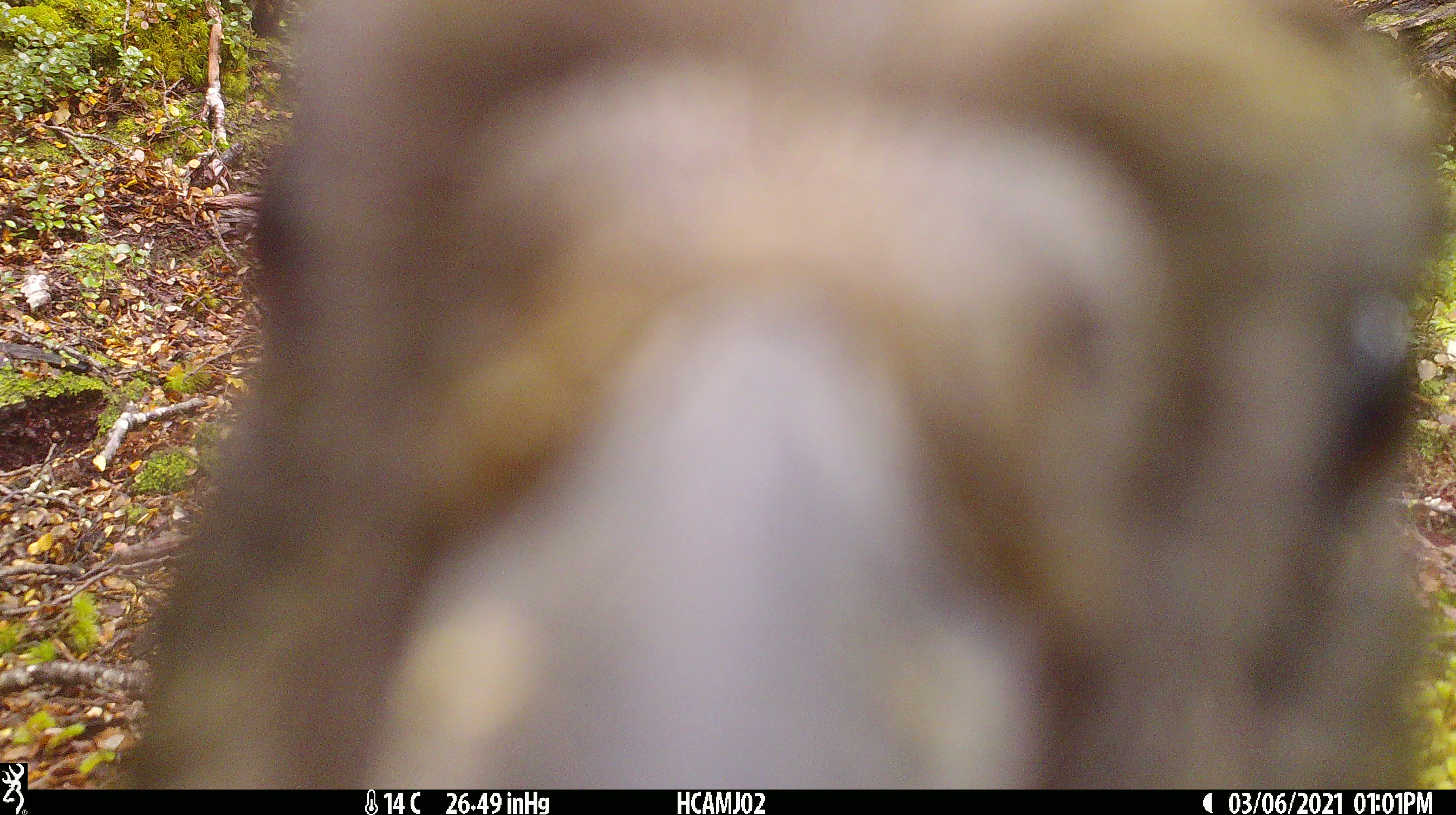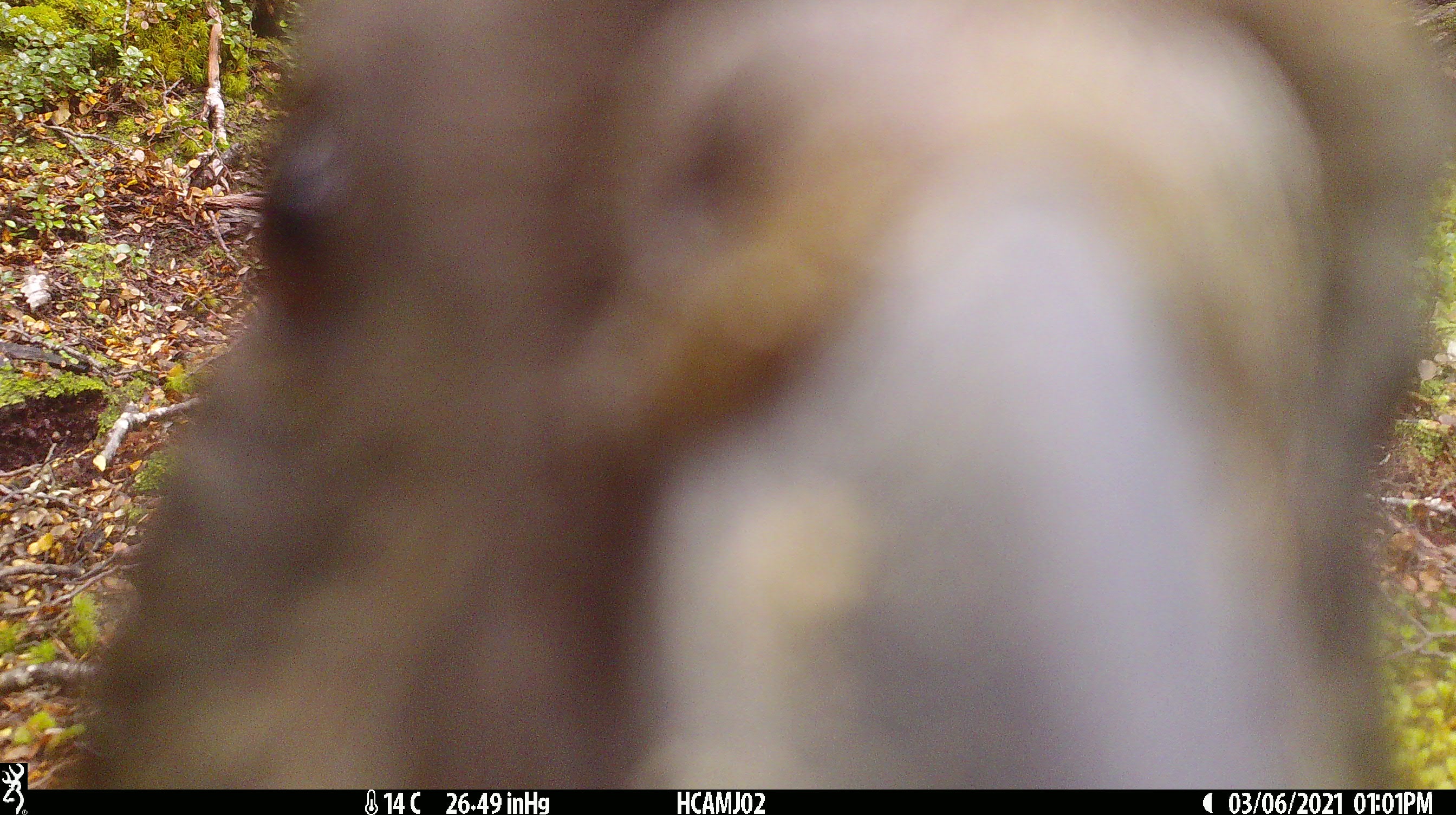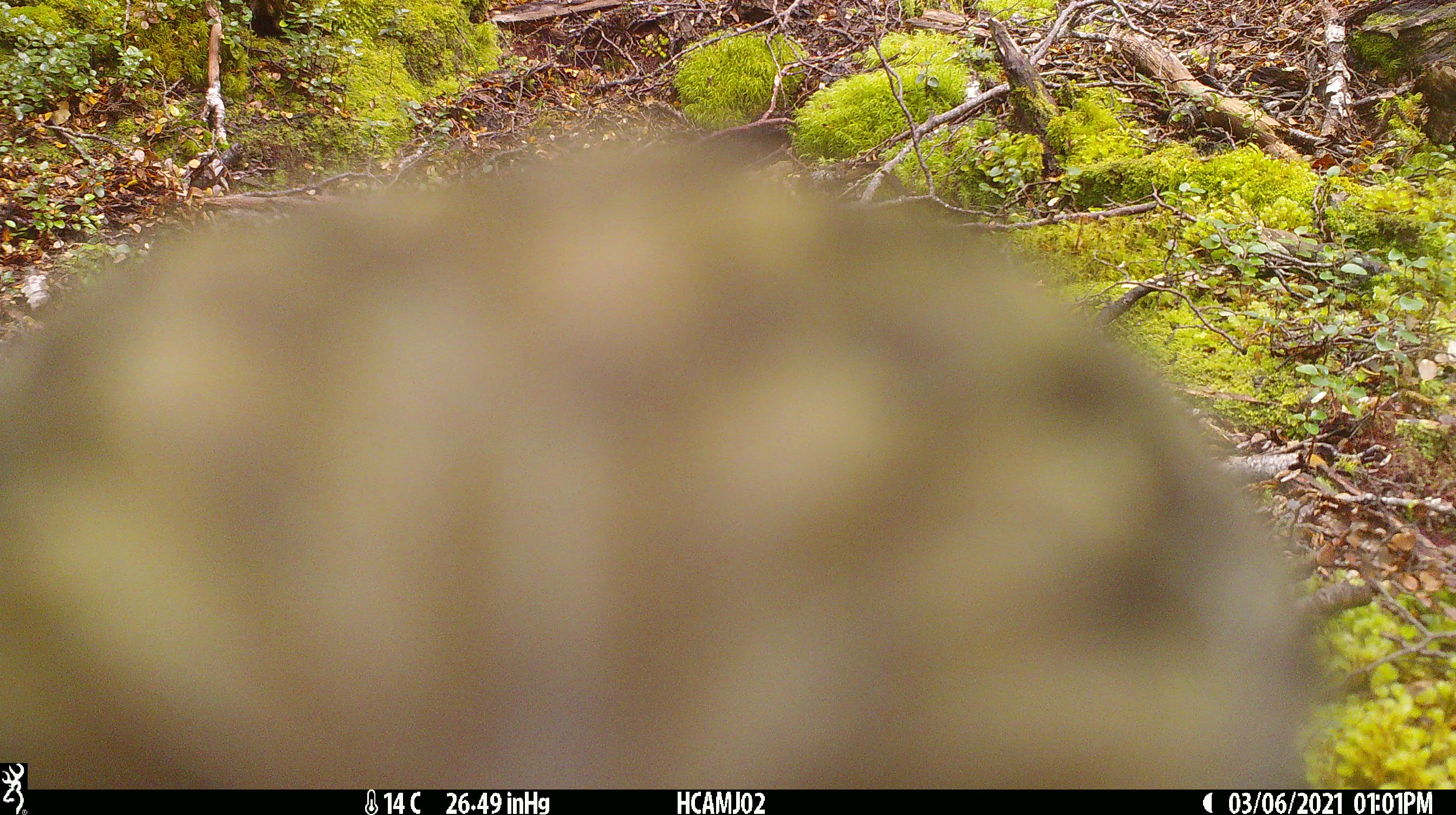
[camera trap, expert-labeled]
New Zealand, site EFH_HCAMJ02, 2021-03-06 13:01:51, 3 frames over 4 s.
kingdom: Animalia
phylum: Chordata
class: Aves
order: Psittaciformes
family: Strigopidae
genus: Nestor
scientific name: Nestor notabilis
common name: kea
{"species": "kea (Nestor notabilis)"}